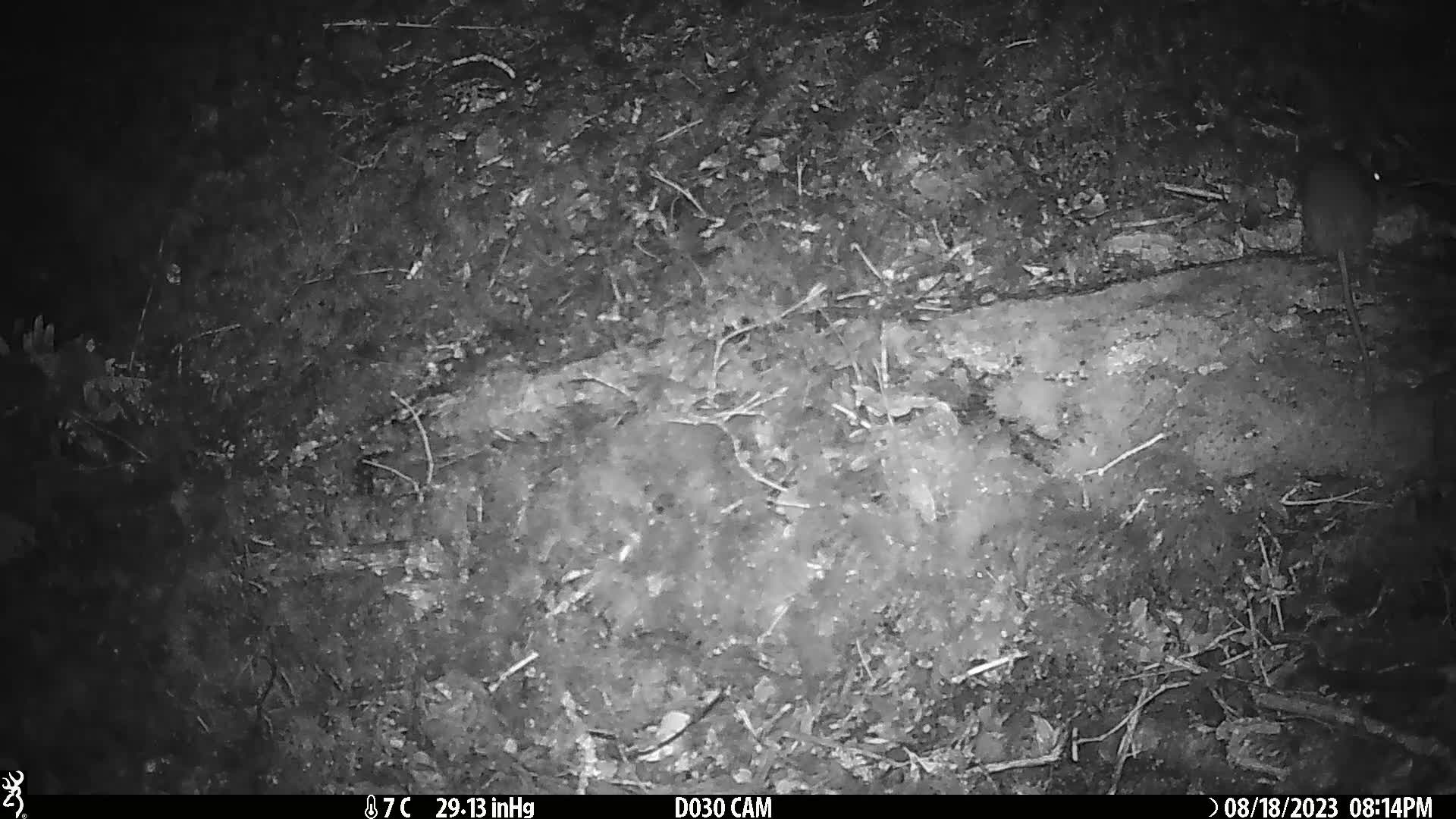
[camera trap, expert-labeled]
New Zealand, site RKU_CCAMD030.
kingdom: Animalia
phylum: Chordata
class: Mammalia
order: Rodentia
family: Muridae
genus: Rattus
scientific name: Rattus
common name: rat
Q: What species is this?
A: Rat (Rattus).